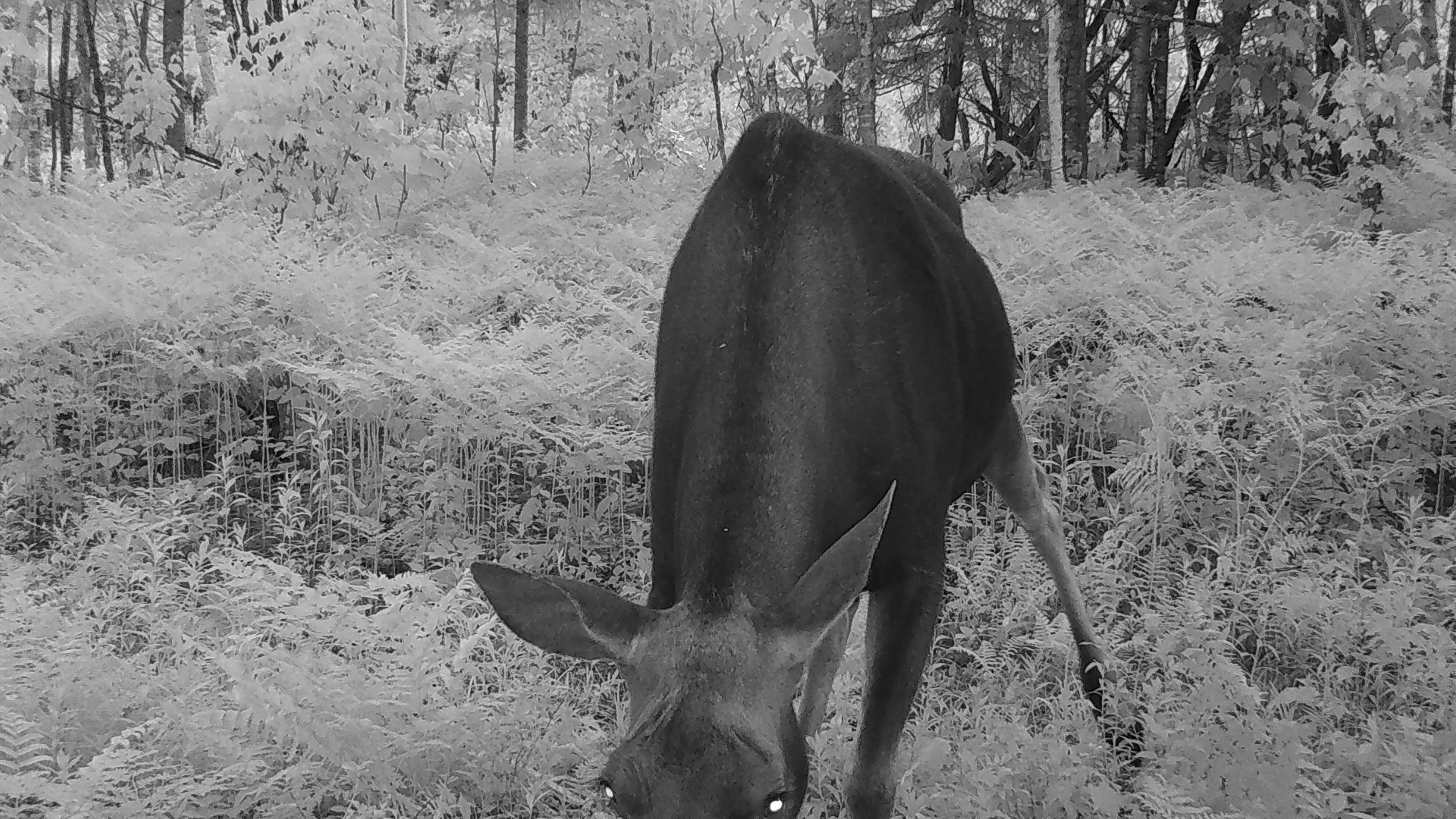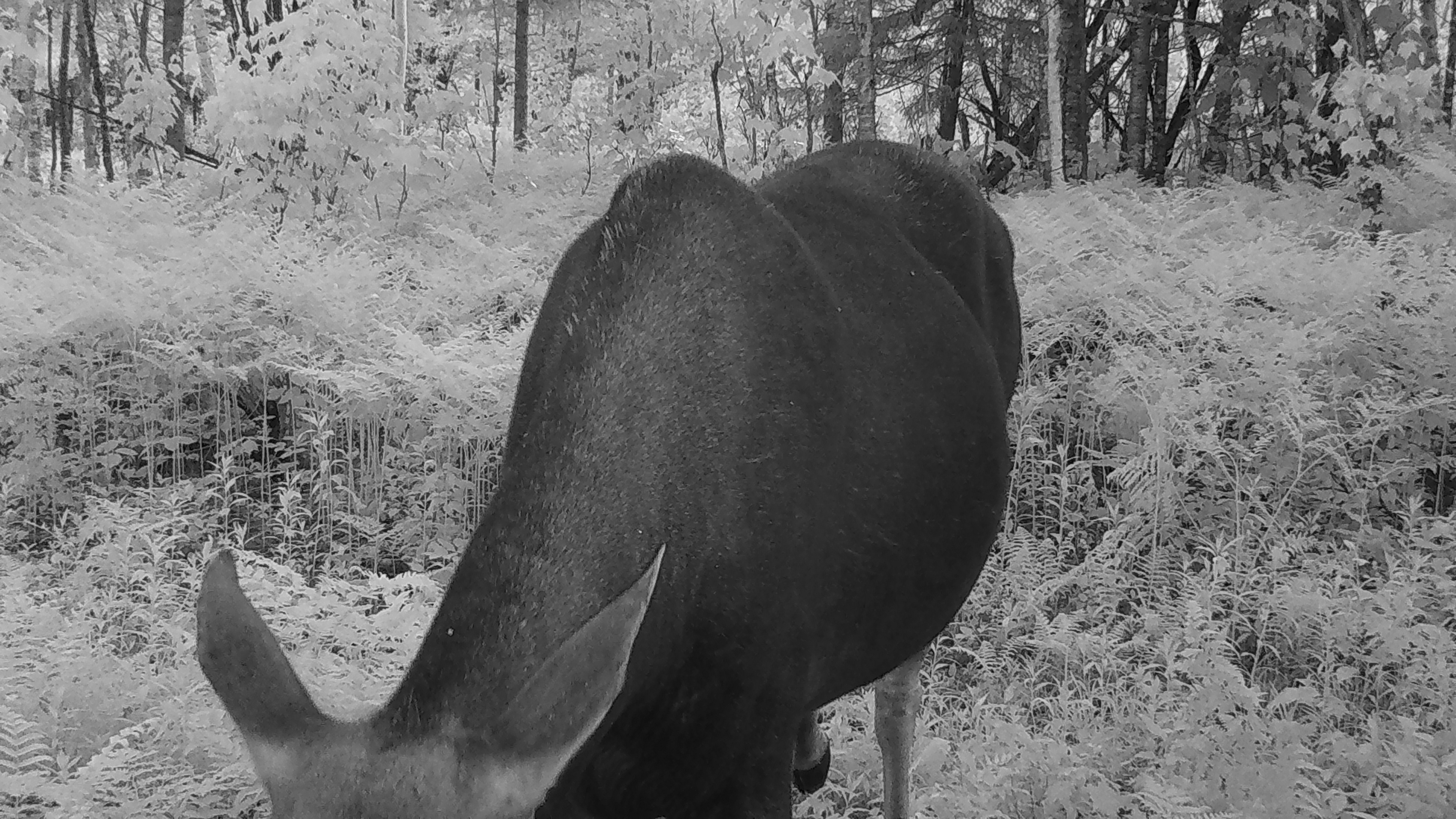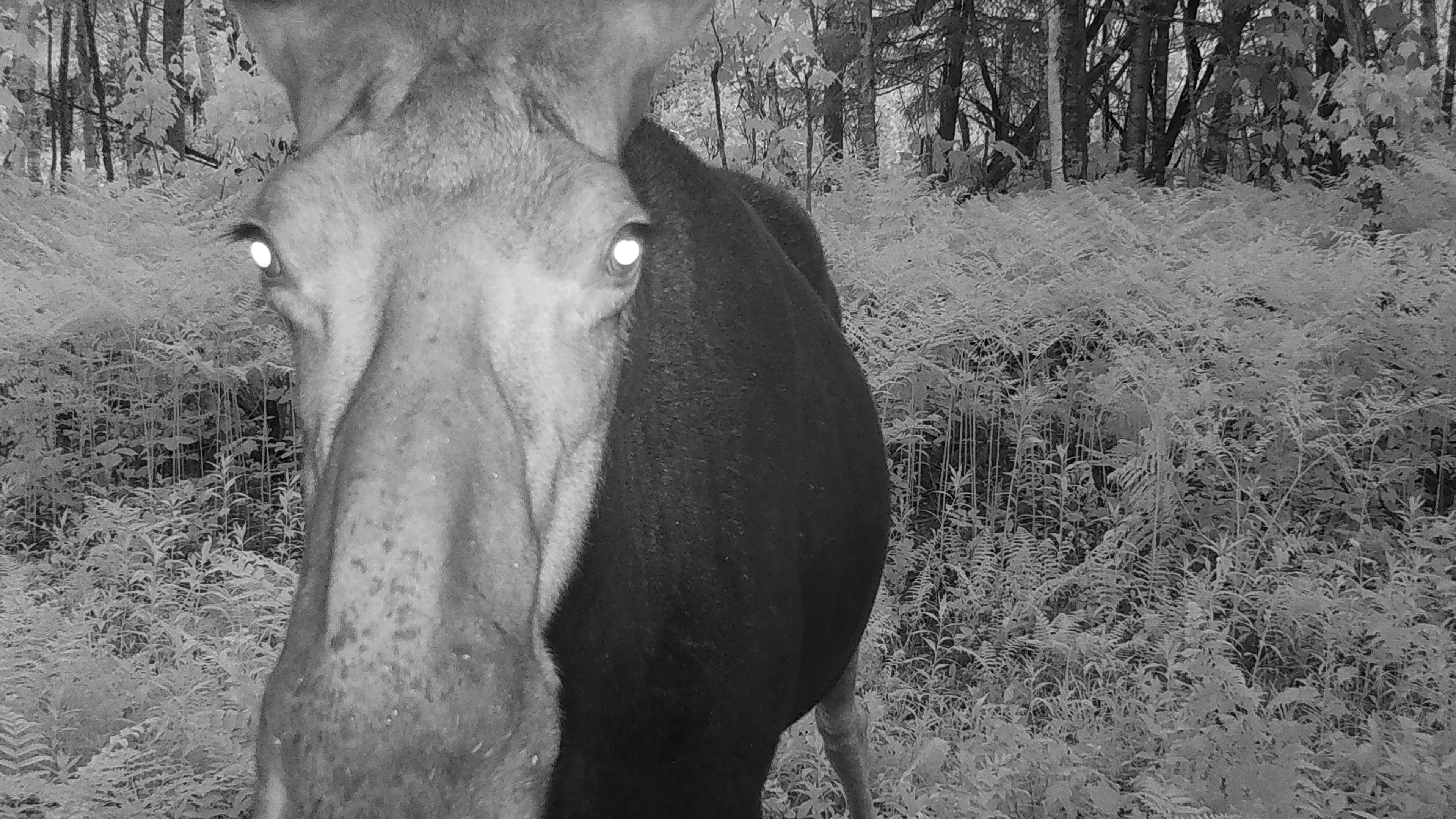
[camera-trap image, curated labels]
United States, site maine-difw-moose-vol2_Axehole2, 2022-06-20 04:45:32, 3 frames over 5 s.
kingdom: Animalia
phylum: Chordata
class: Mammalia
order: Artiodactyla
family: Cervidae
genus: Alces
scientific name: Alces alces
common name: moose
Moose (Alces alces).